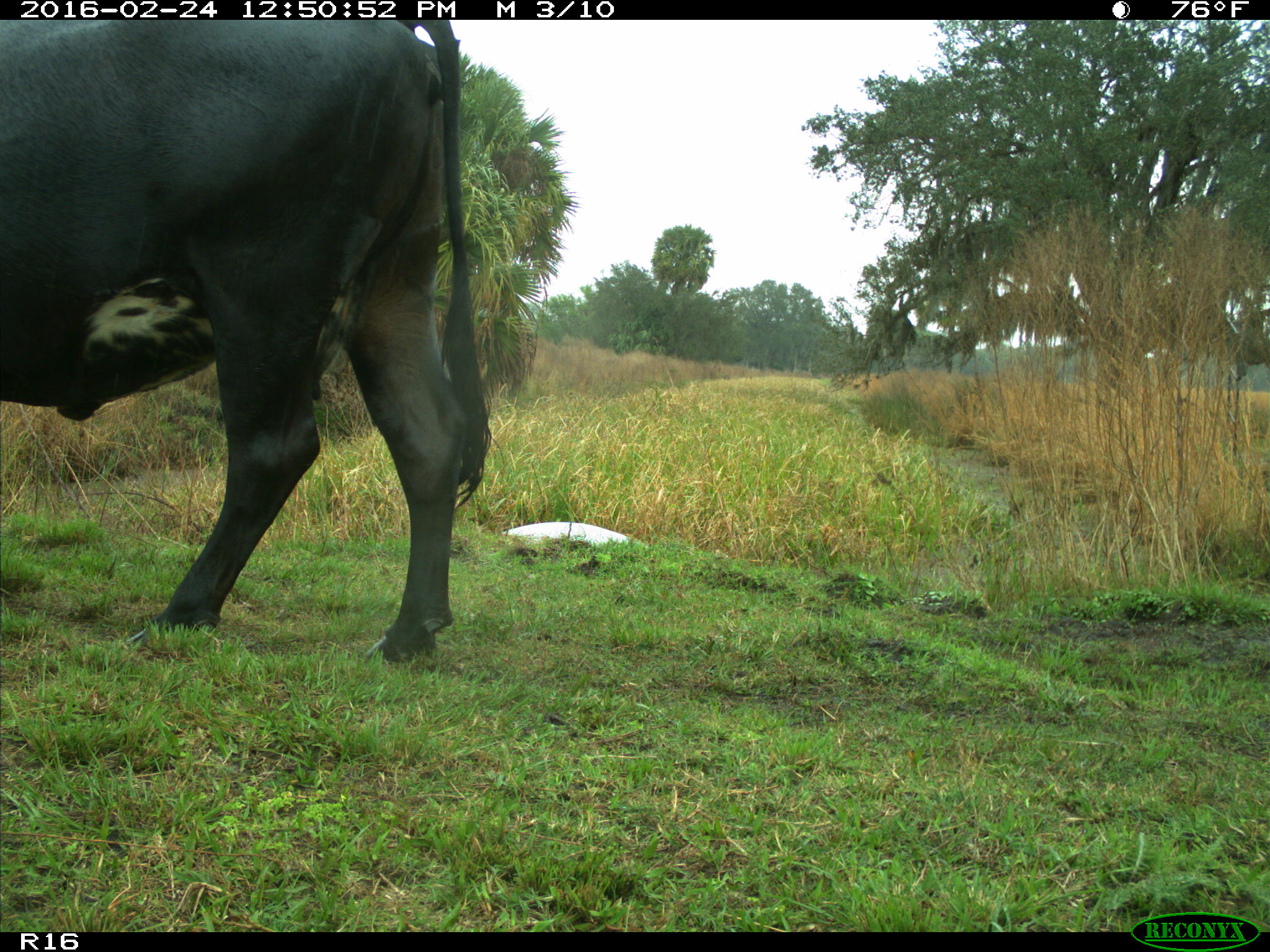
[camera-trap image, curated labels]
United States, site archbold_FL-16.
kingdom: Animalia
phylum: Chordata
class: Mammalia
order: Artiodactyla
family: Bovidae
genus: Bos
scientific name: Bos taurus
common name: domestic cow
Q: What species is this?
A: Bos taurus (domestic cow).